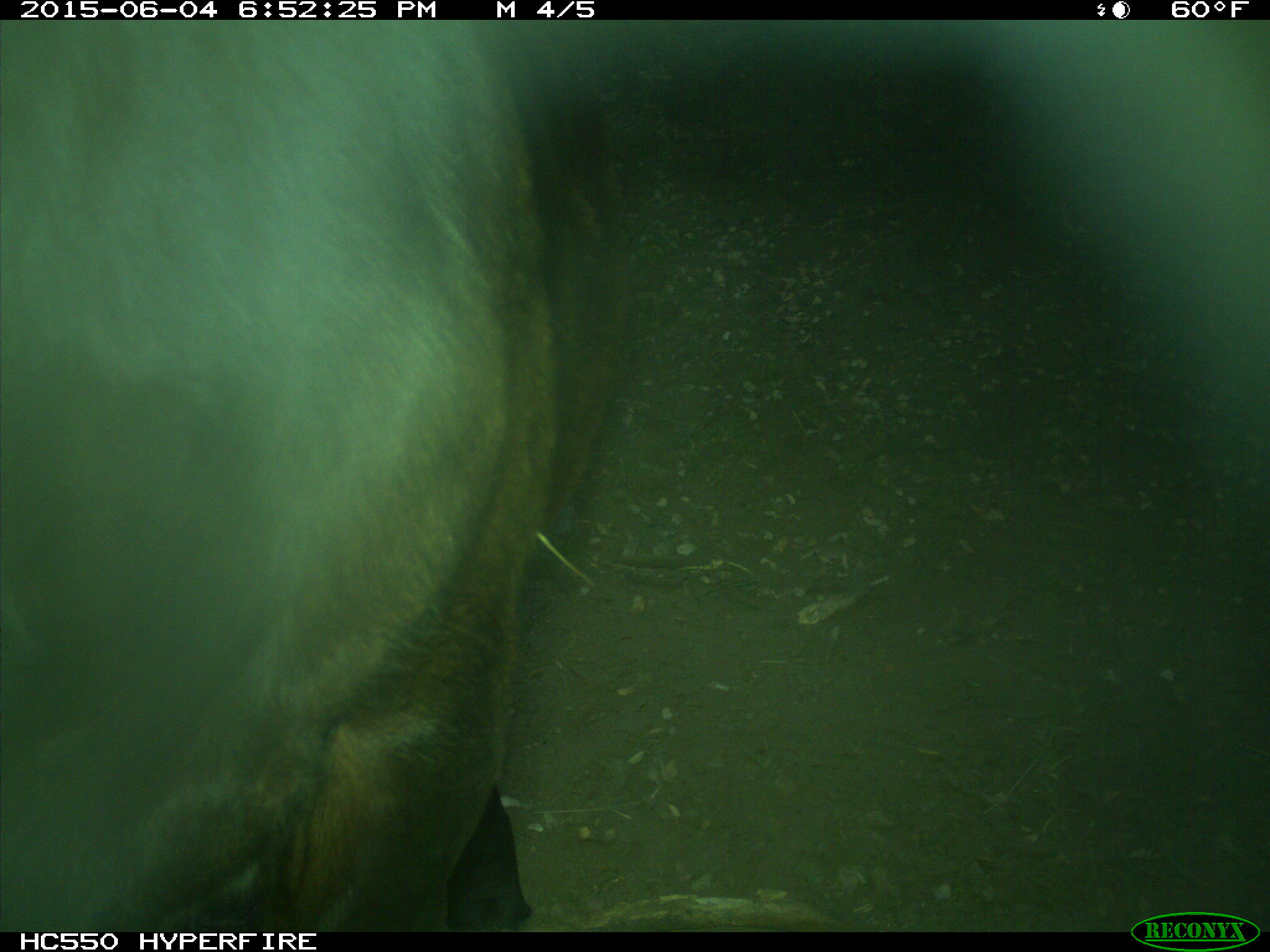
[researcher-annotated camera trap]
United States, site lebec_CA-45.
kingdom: Animalia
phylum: Chordata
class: Mammalia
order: Artiodactyla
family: Bovidae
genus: Bos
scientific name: Bos taurus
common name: domestic cow